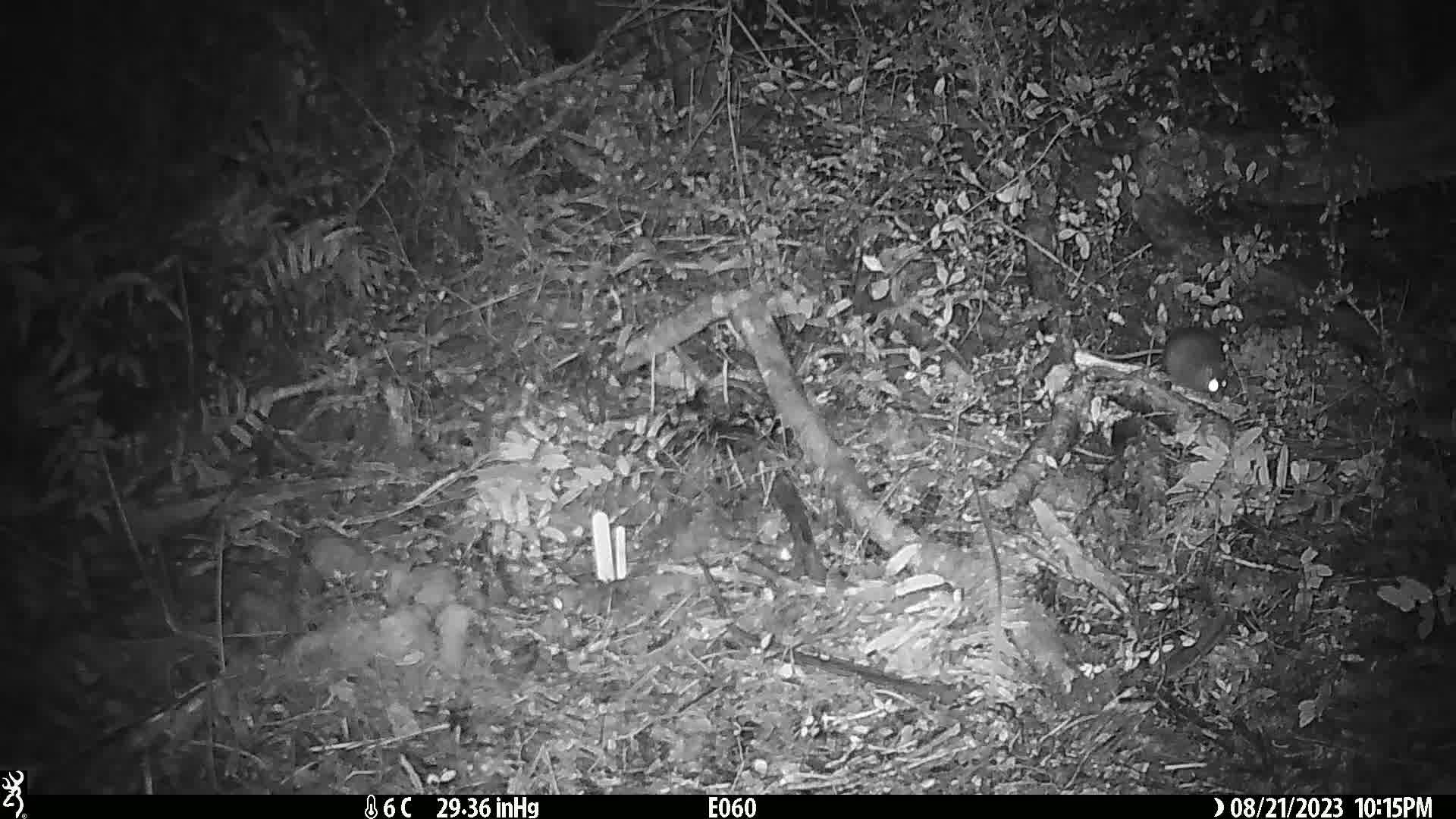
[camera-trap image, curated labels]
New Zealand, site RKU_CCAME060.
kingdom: Animalia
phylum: Chordata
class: Mammalia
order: Rodentia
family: Muridae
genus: Rattus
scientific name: Rattus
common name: rat